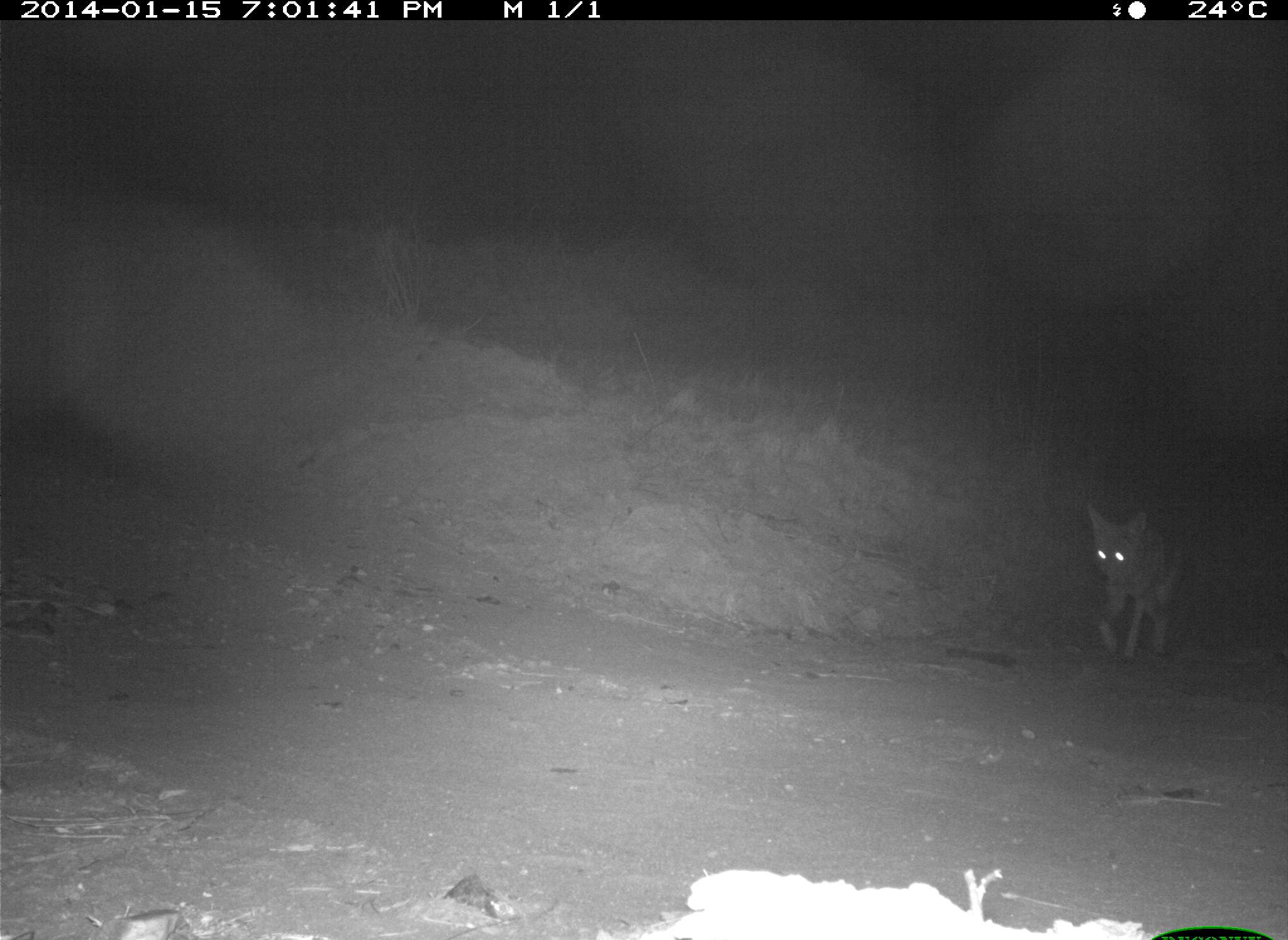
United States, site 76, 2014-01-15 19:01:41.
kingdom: Animalia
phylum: Chordata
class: Mammalia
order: Carnivora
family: Canidae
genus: Canis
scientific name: Canis latrans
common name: coyote